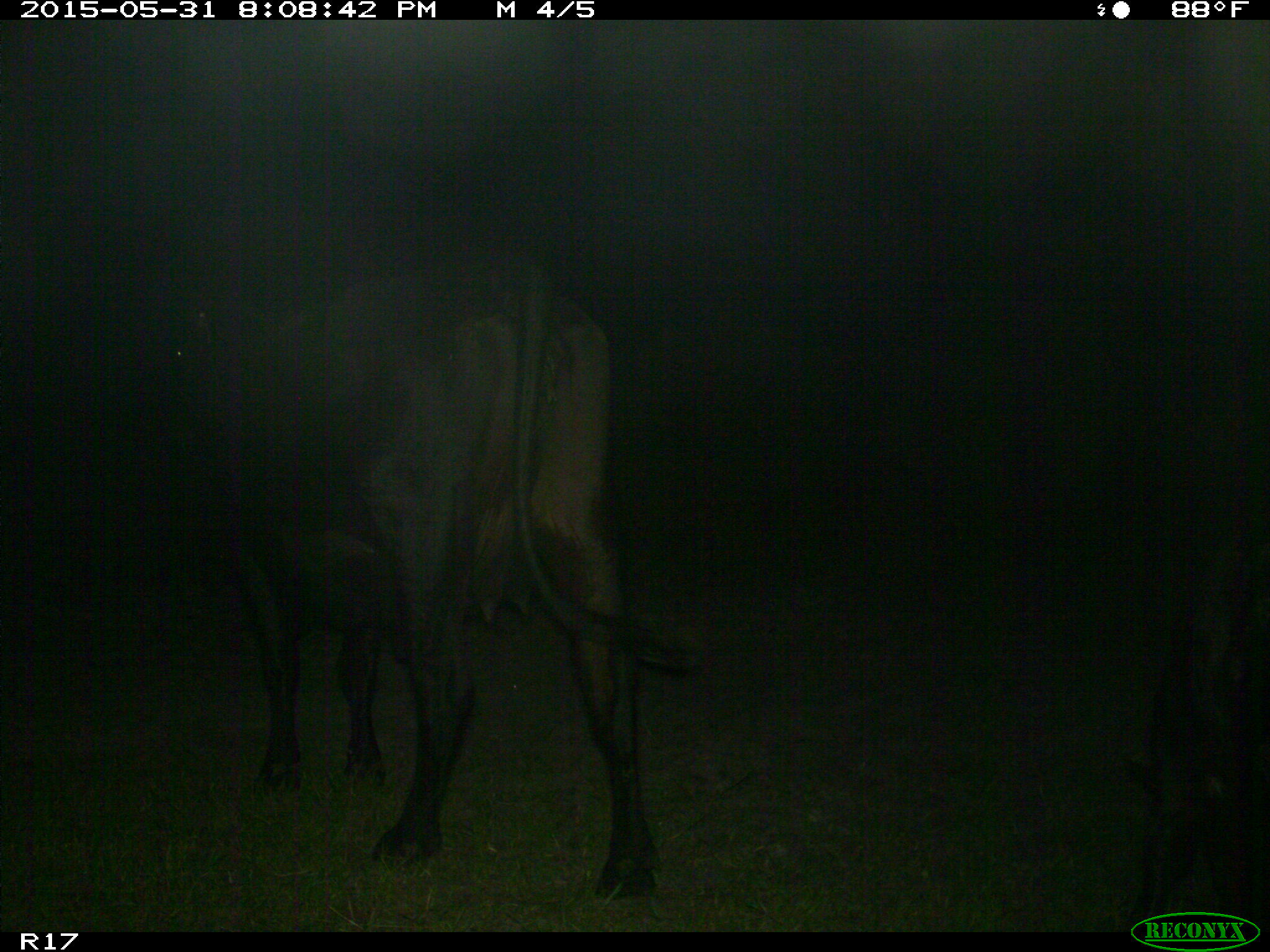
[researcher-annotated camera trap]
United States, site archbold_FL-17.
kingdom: Animalia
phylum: Chordata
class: Mammalia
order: Artiodactyla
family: Bovidae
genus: Bos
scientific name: Bos taurus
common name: domestic cow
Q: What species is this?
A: Bos taurus (domestic cow).